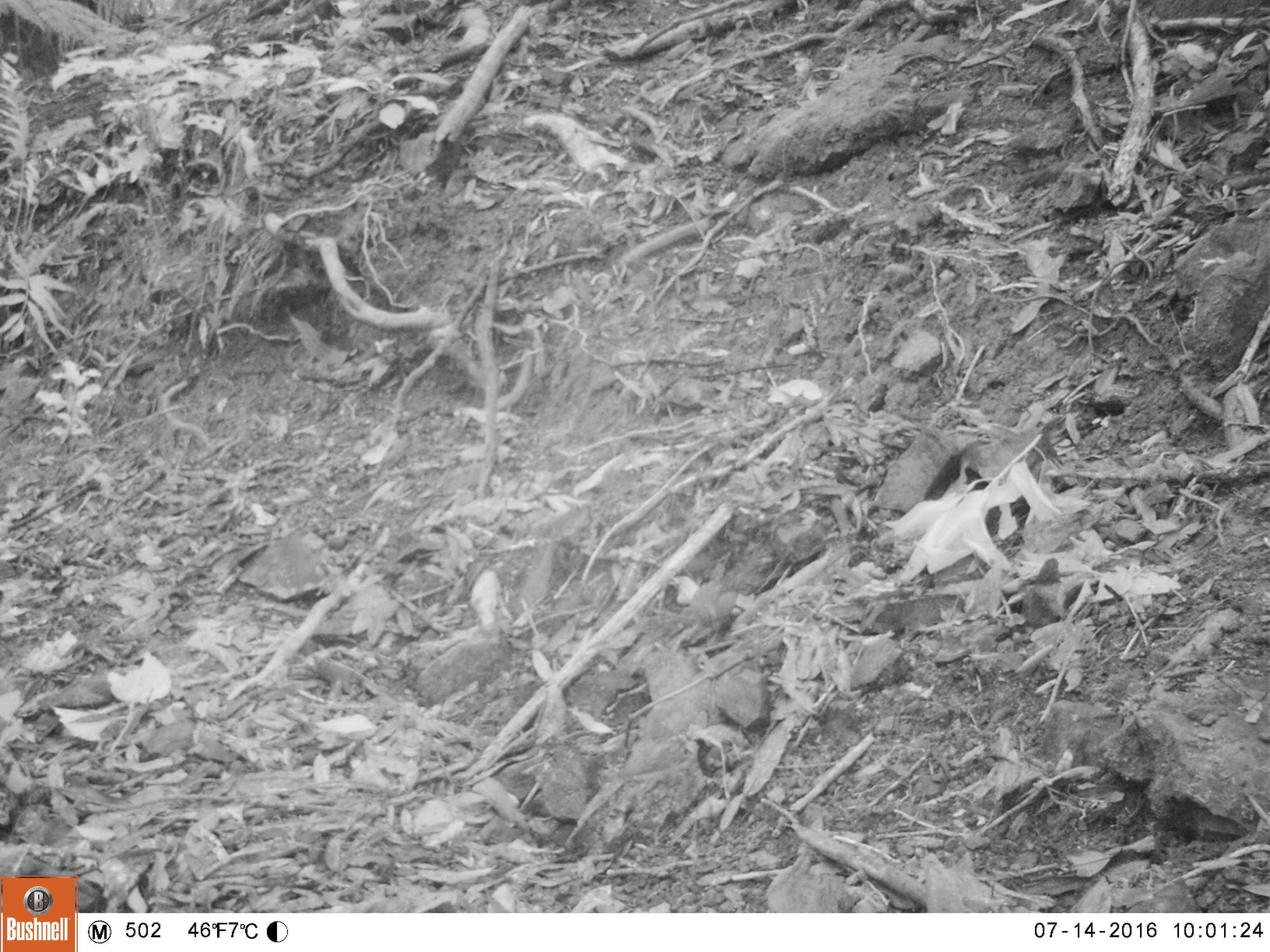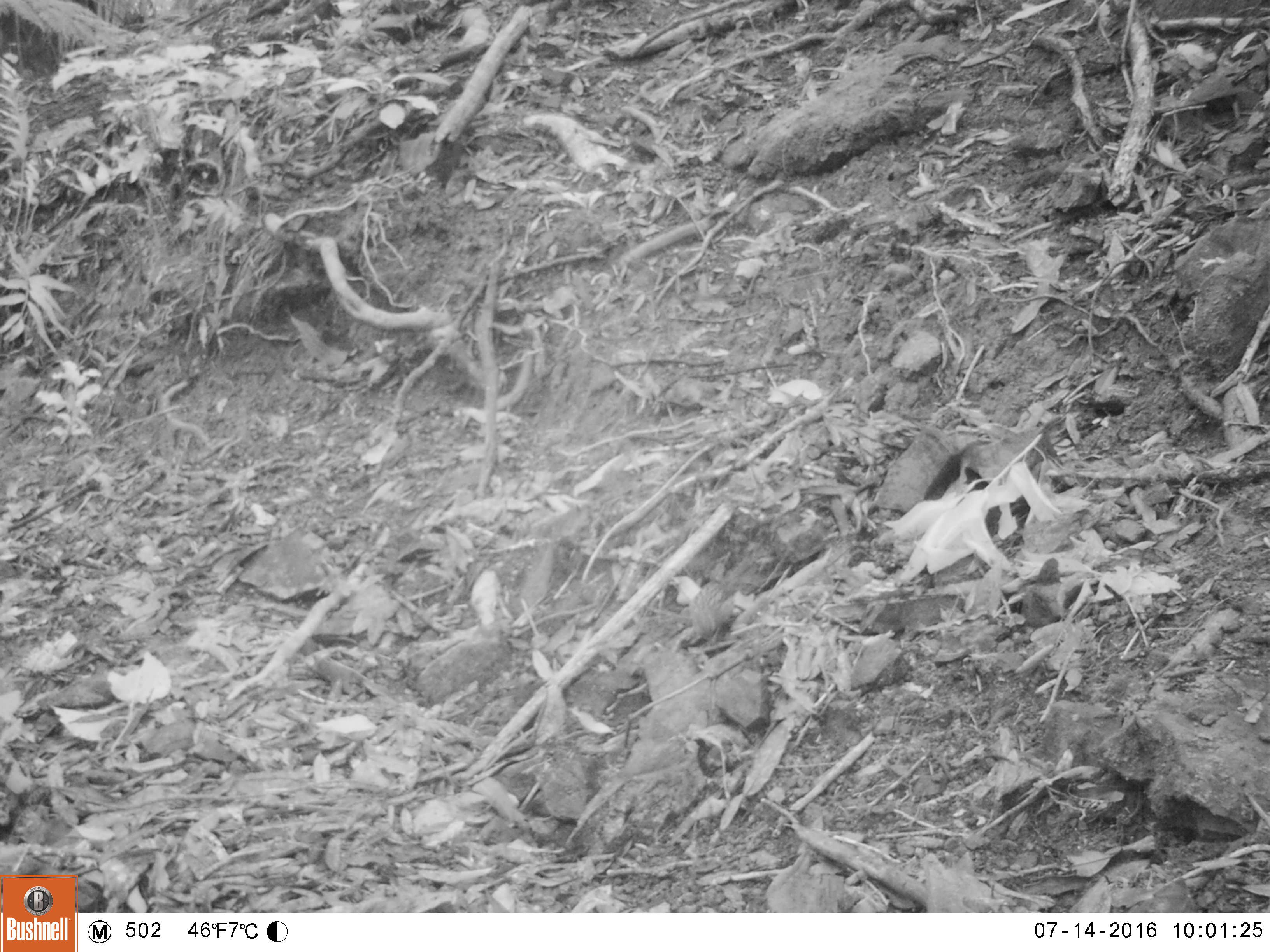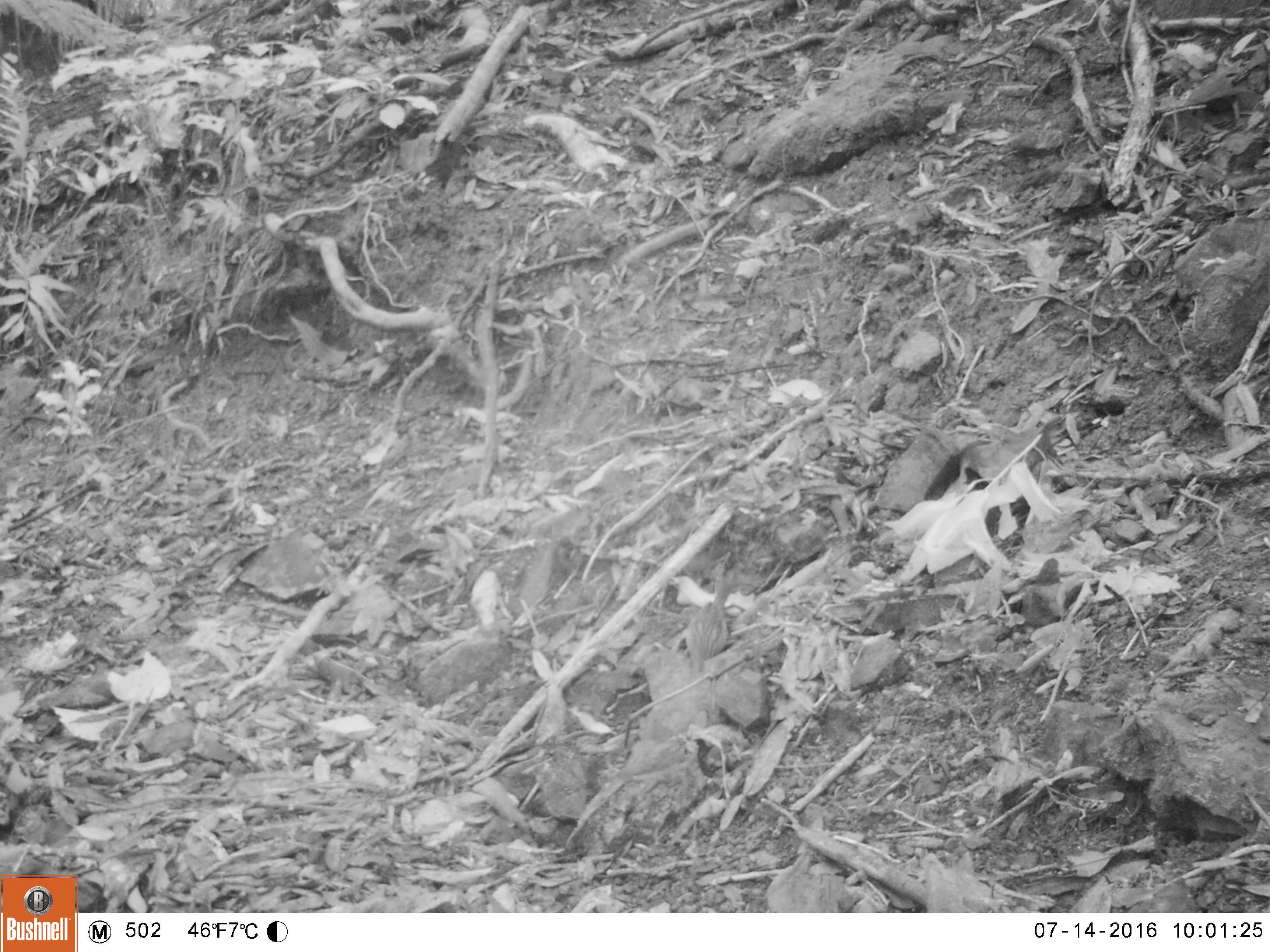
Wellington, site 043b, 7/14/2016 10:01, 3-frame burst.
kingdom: Animalia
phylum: Chordata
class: Aves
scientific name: Aves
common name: bird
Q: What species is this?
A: Bird (Aves).